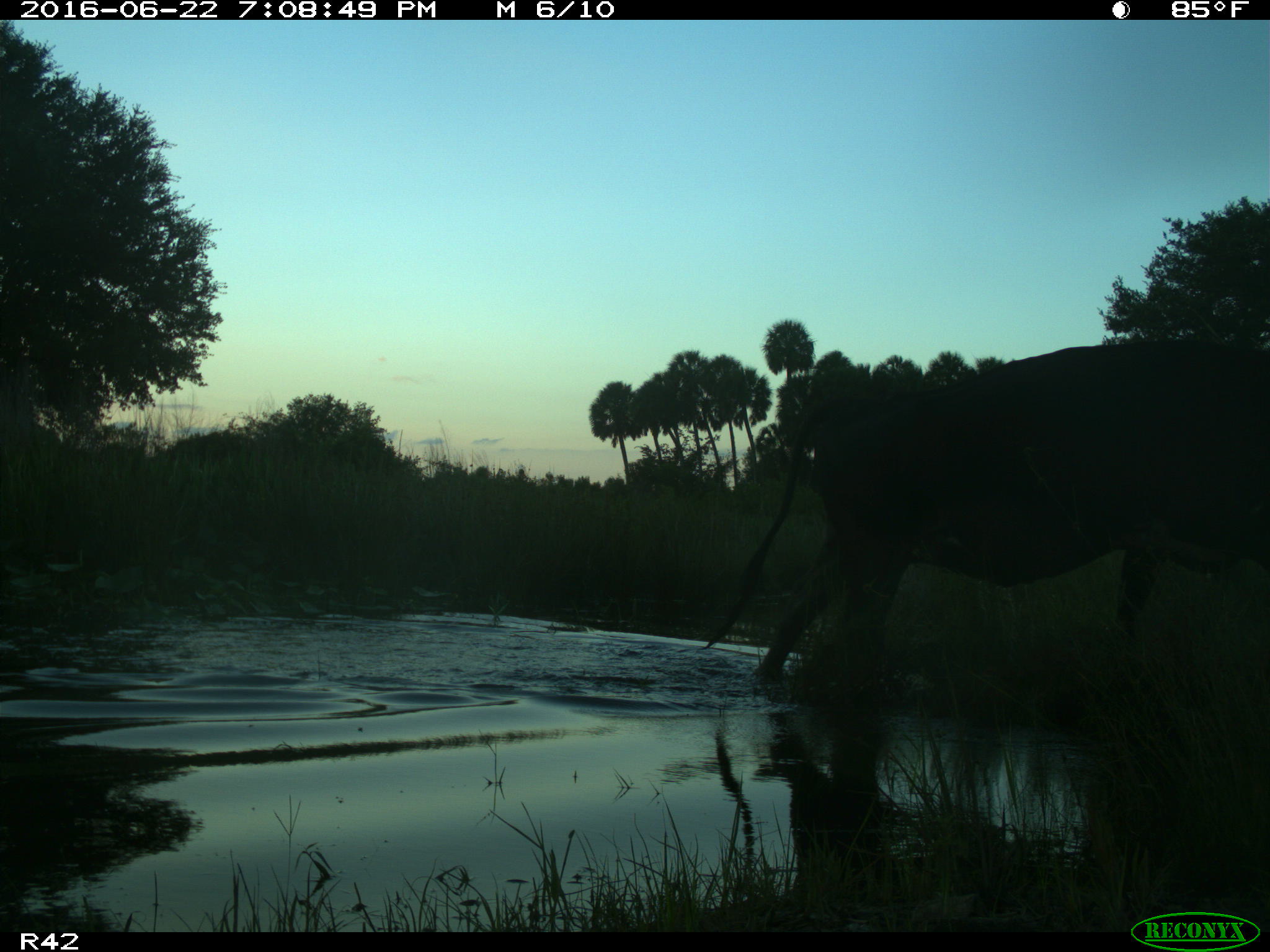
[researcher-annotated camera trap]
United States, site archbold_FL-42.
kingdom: Animalia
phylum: Chordata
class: Mammalia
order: Artiodactyla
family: Bovidae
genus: Bos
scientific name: Bos taurus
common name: domestic cow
Bos taurus (domestic cow).